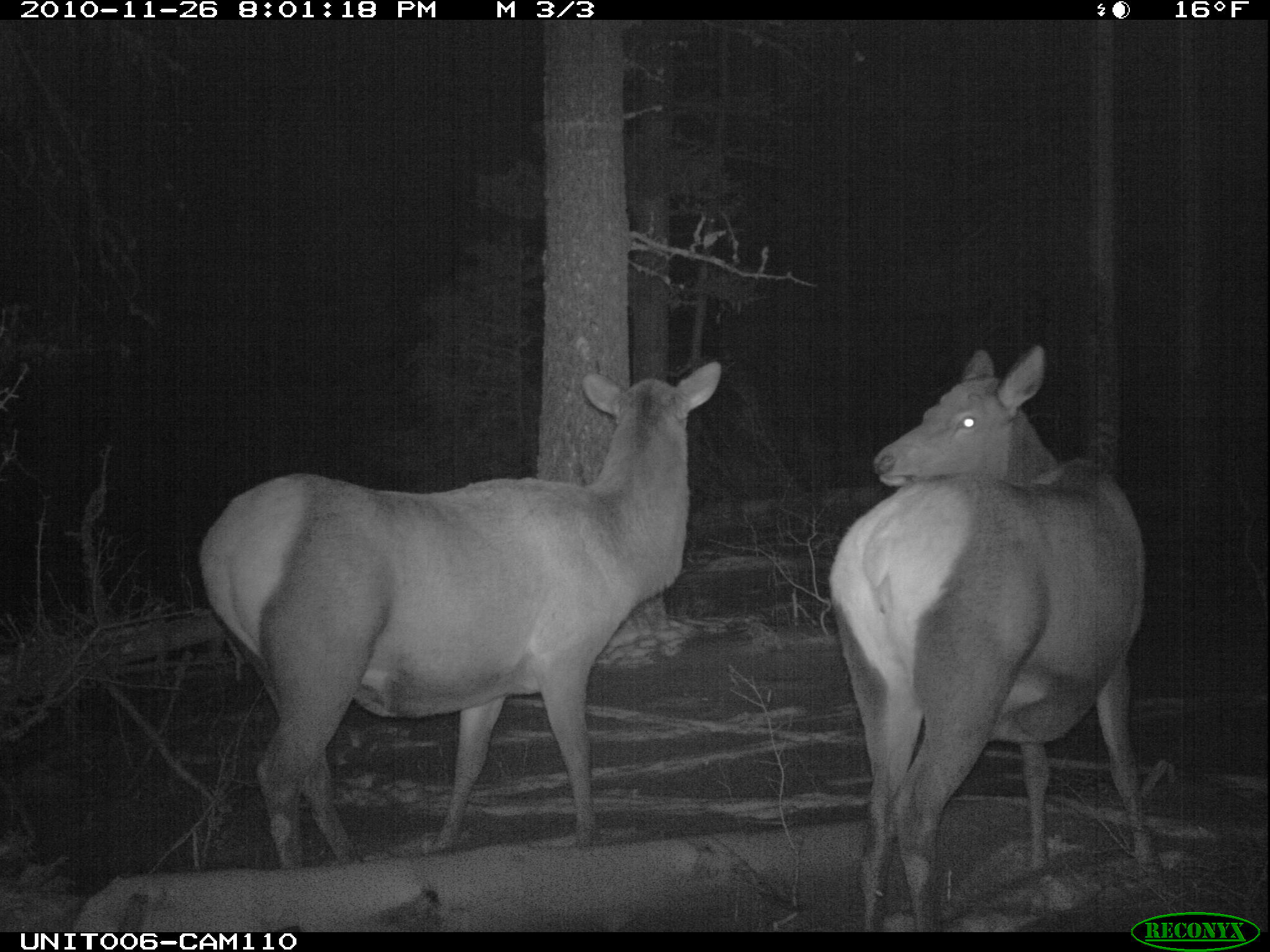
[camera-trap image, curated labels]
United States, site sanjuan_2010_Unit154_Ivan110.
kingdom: Animalia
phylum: Chordata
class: Mammalia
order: Artiodactyla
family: Cervidae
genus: Cervus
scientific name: Cervus elaphus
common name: red deer